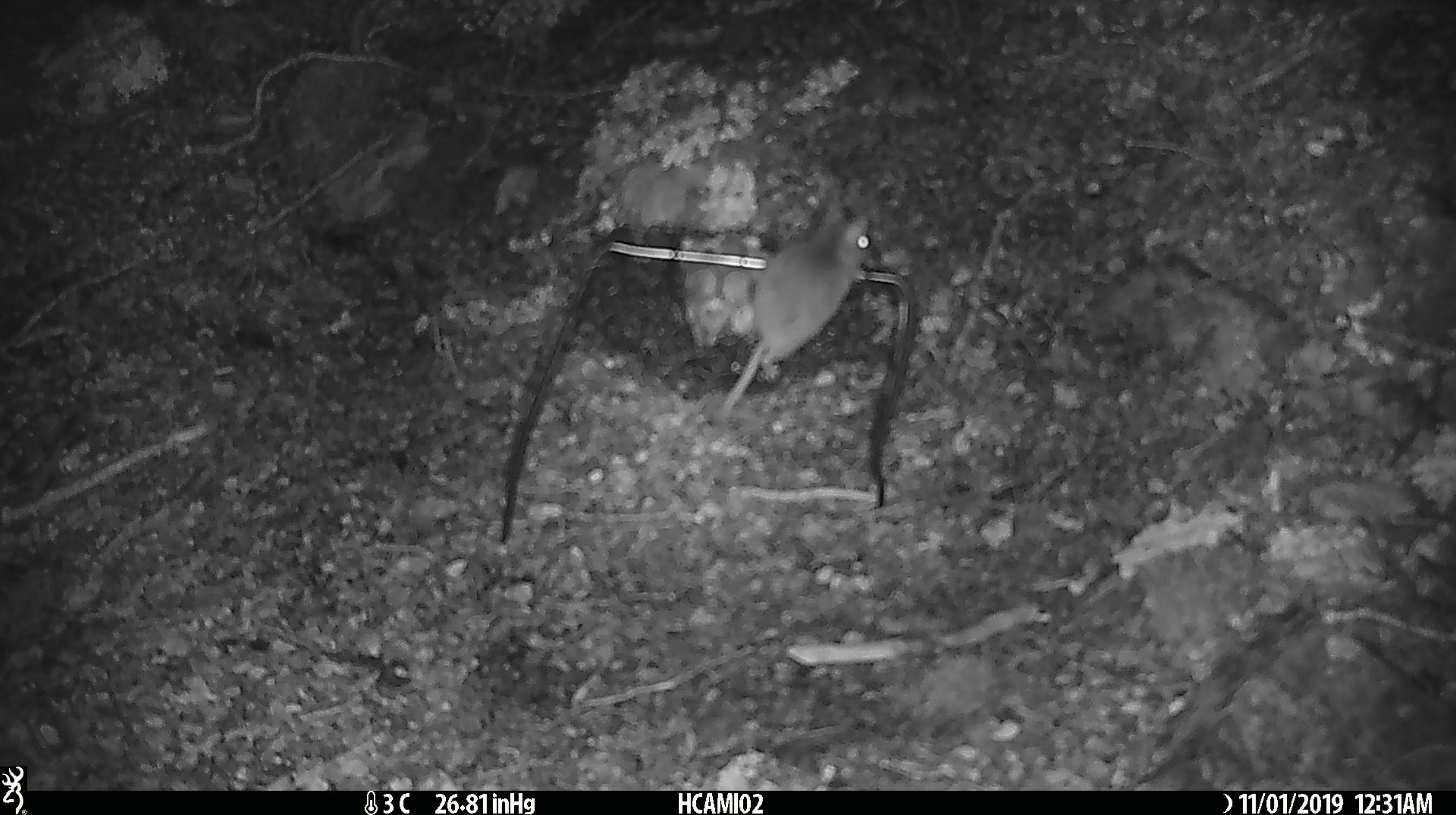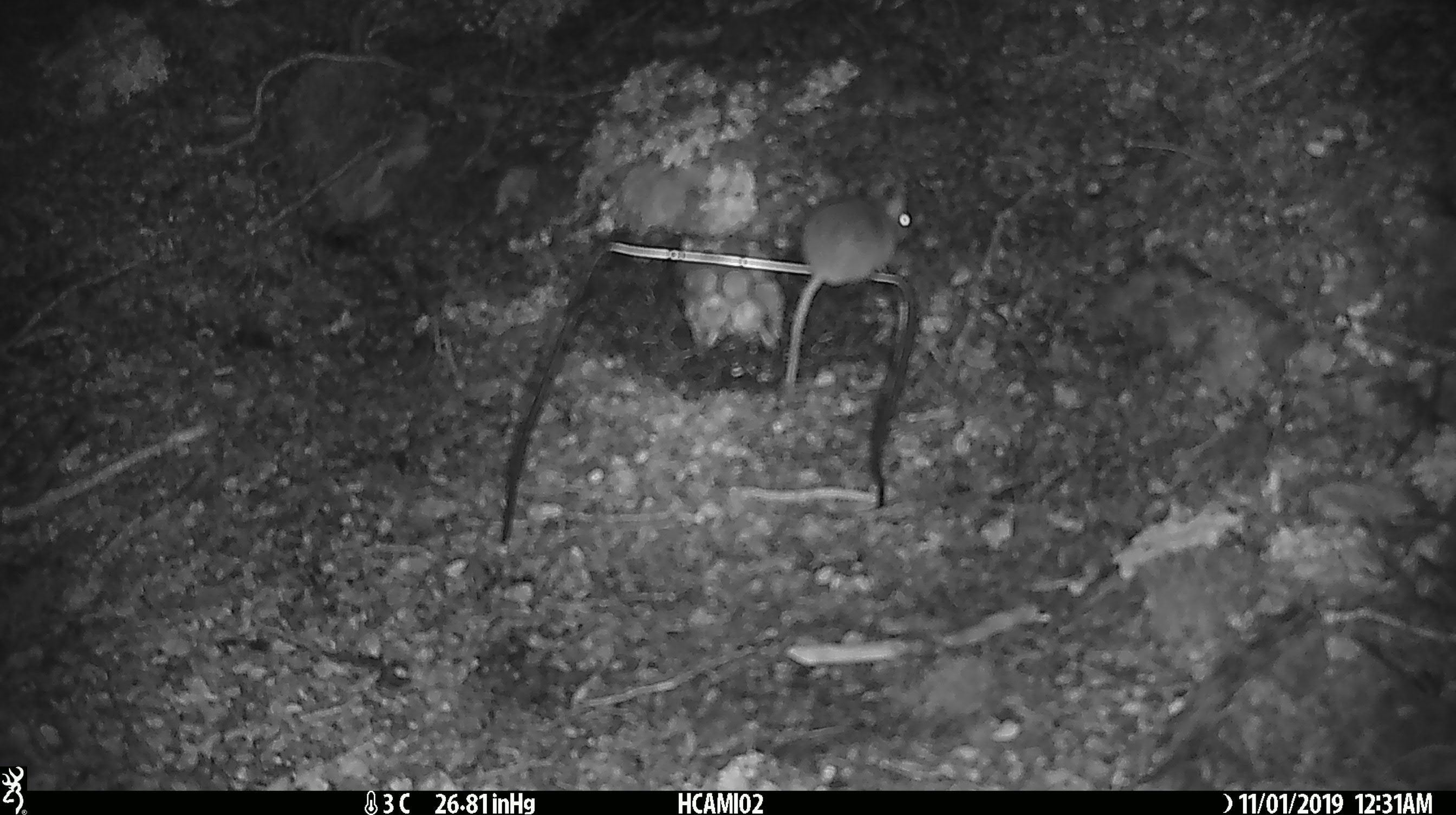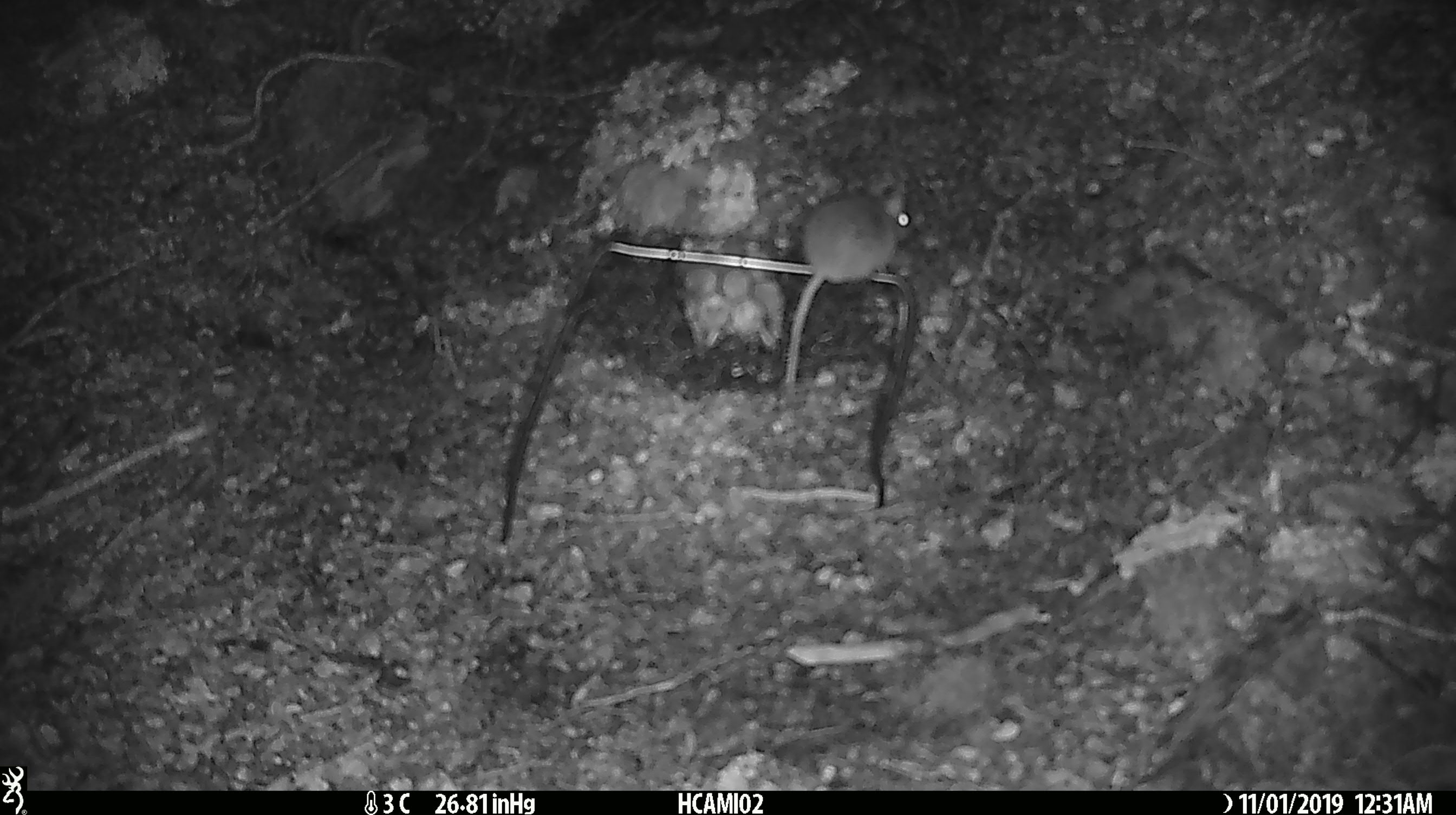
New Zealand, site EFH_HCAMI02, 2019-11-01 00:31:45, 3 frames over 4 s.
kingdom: Animalia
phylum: Chordata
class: Mammalia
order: Rodentia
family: Muridae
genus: Mus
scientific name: Mus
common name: mouse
Mouse (Mus).